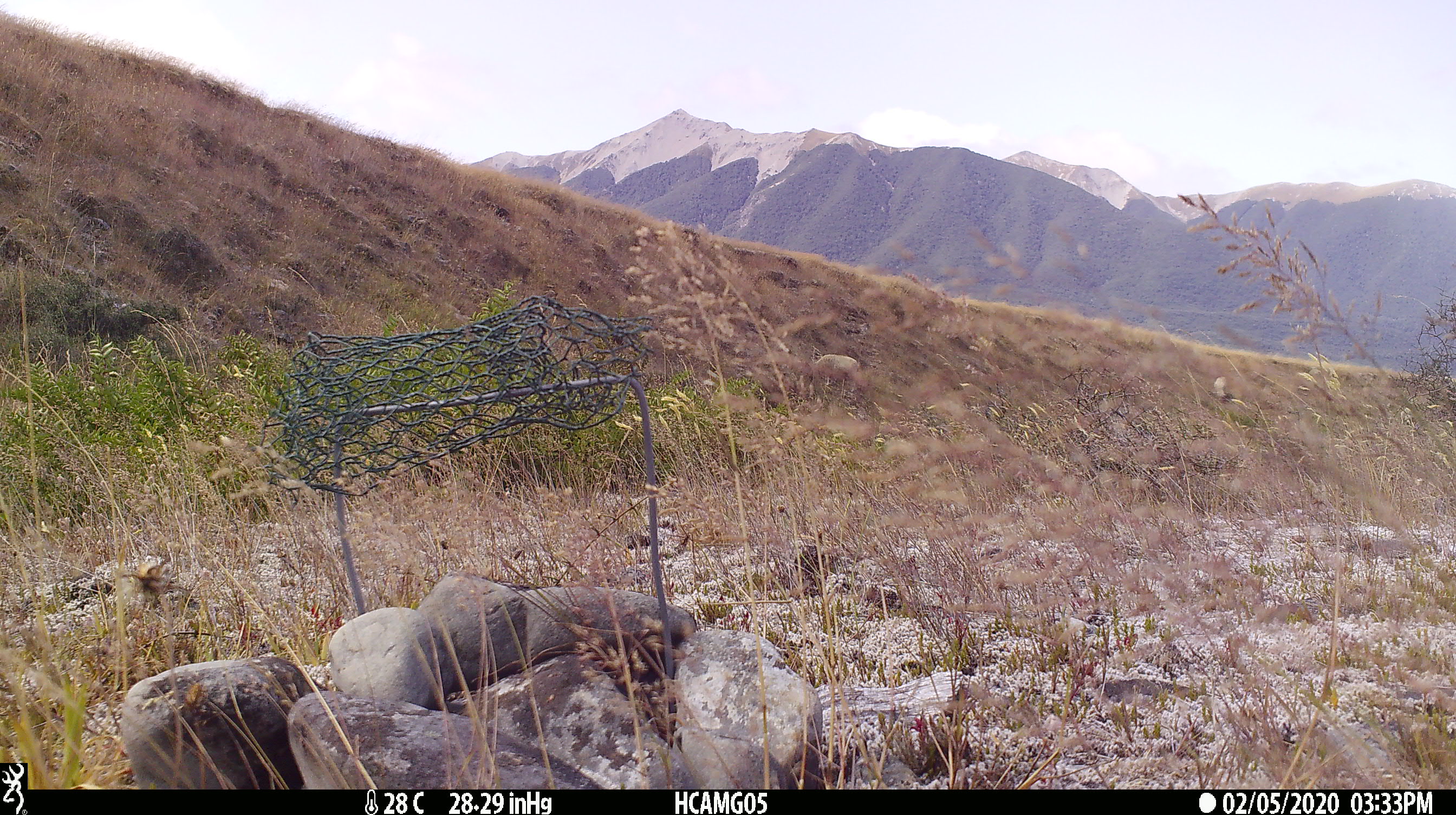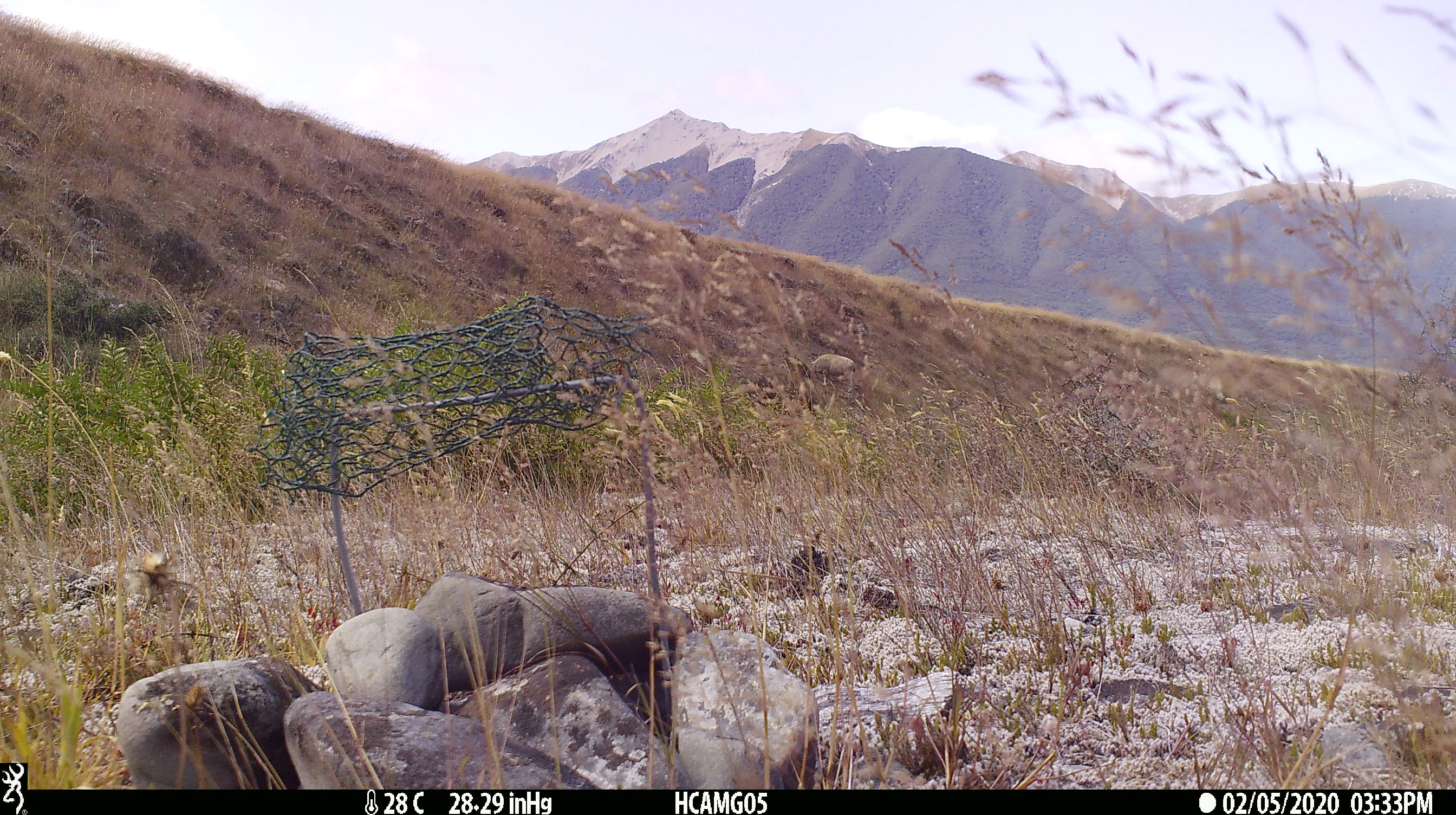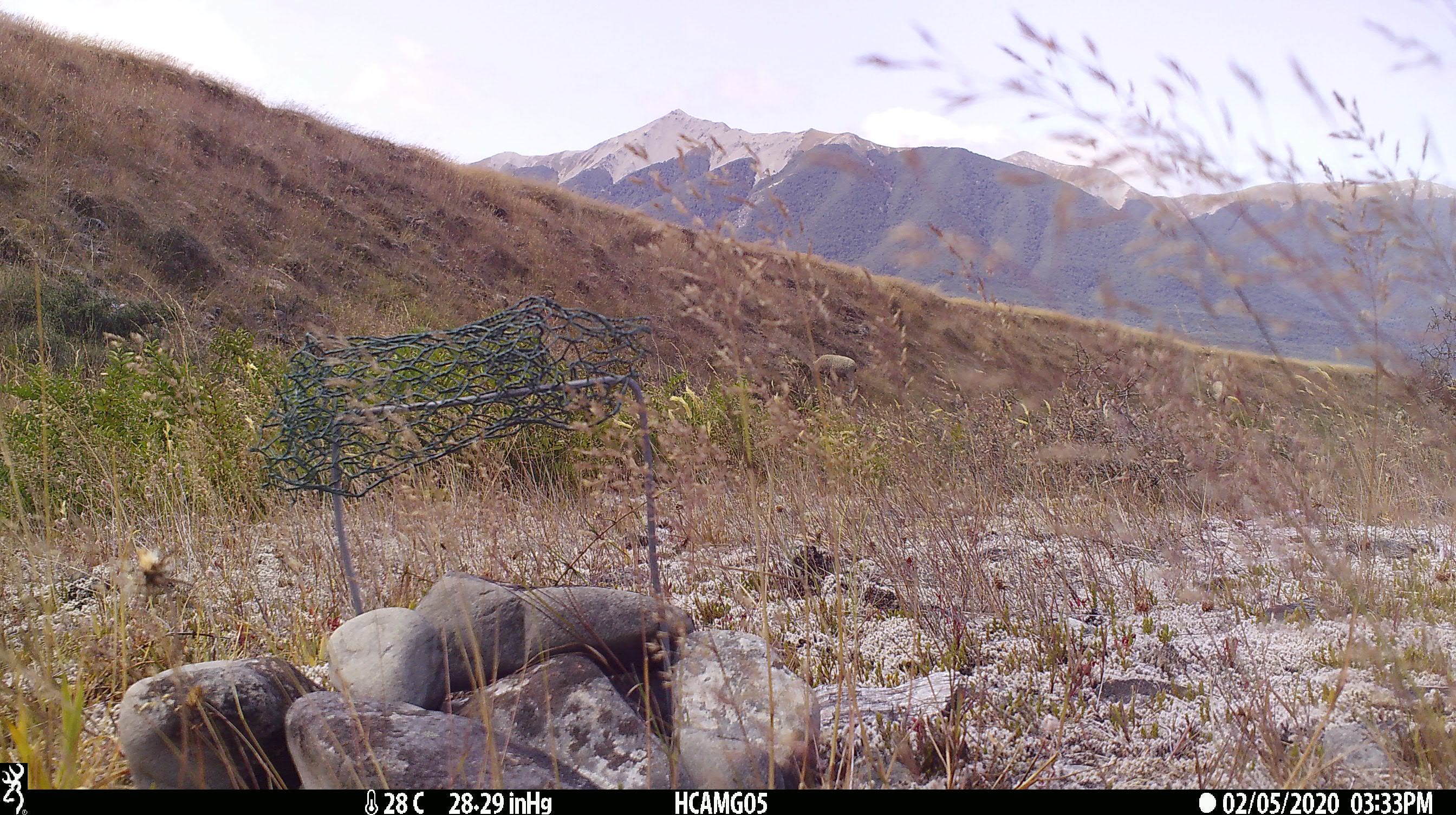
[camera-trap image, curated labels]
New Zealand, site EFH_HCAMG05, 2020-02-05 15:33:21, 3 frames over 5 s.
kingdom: Animalia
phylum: Chordata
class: Mammalia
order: Artiodactyla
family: Bovidae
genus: Ovis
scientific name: Ovis aries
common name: domestic sheep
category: sheep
Sheep (domestic sheep) (Ovis aries).